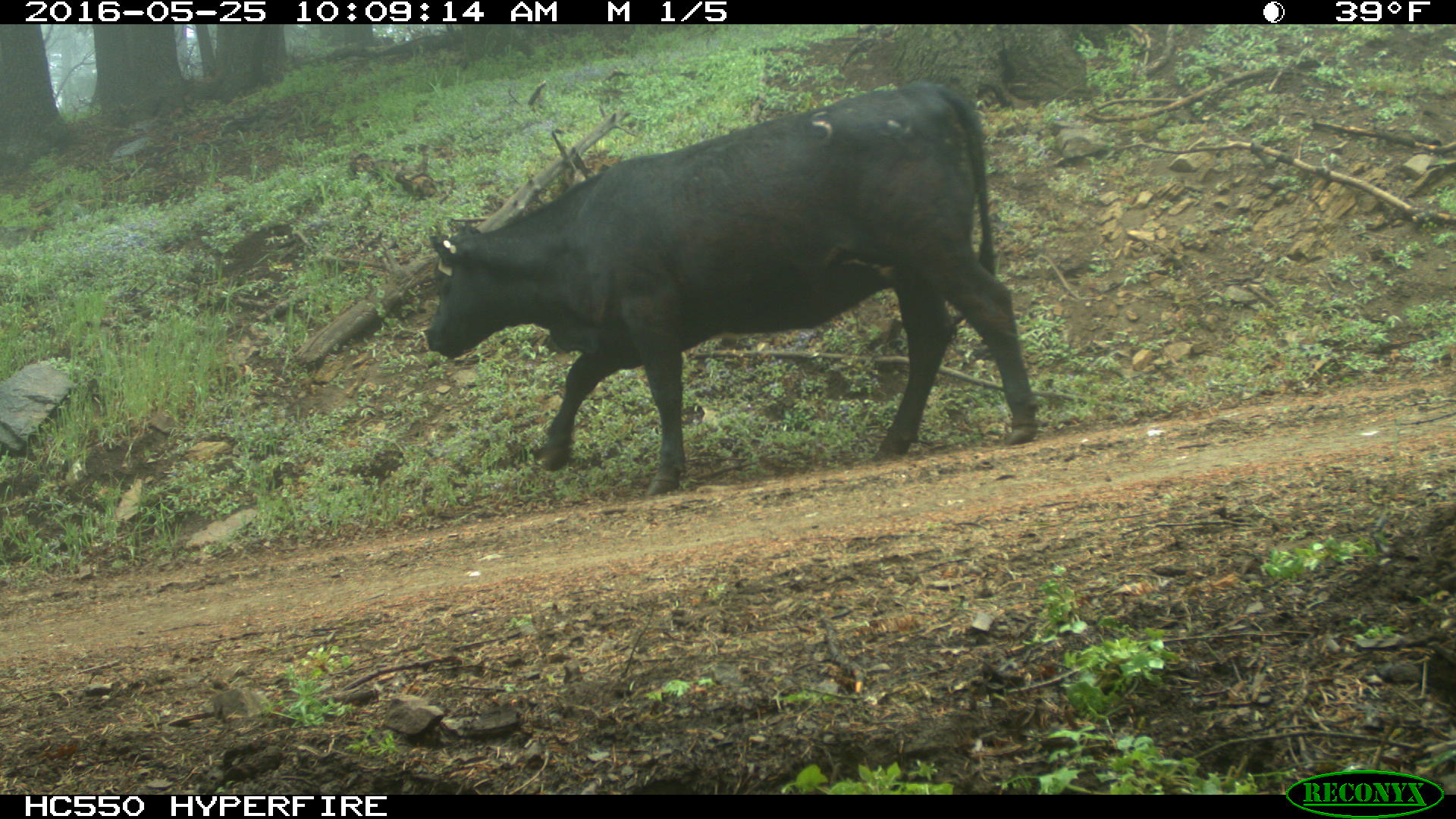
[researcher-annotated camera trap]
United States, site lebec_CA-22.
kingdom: Animalia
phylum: Chordata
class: Mammalia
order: Artiodactyla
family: Bovidae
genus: Bos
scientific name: Bos taurus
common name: domestic cow